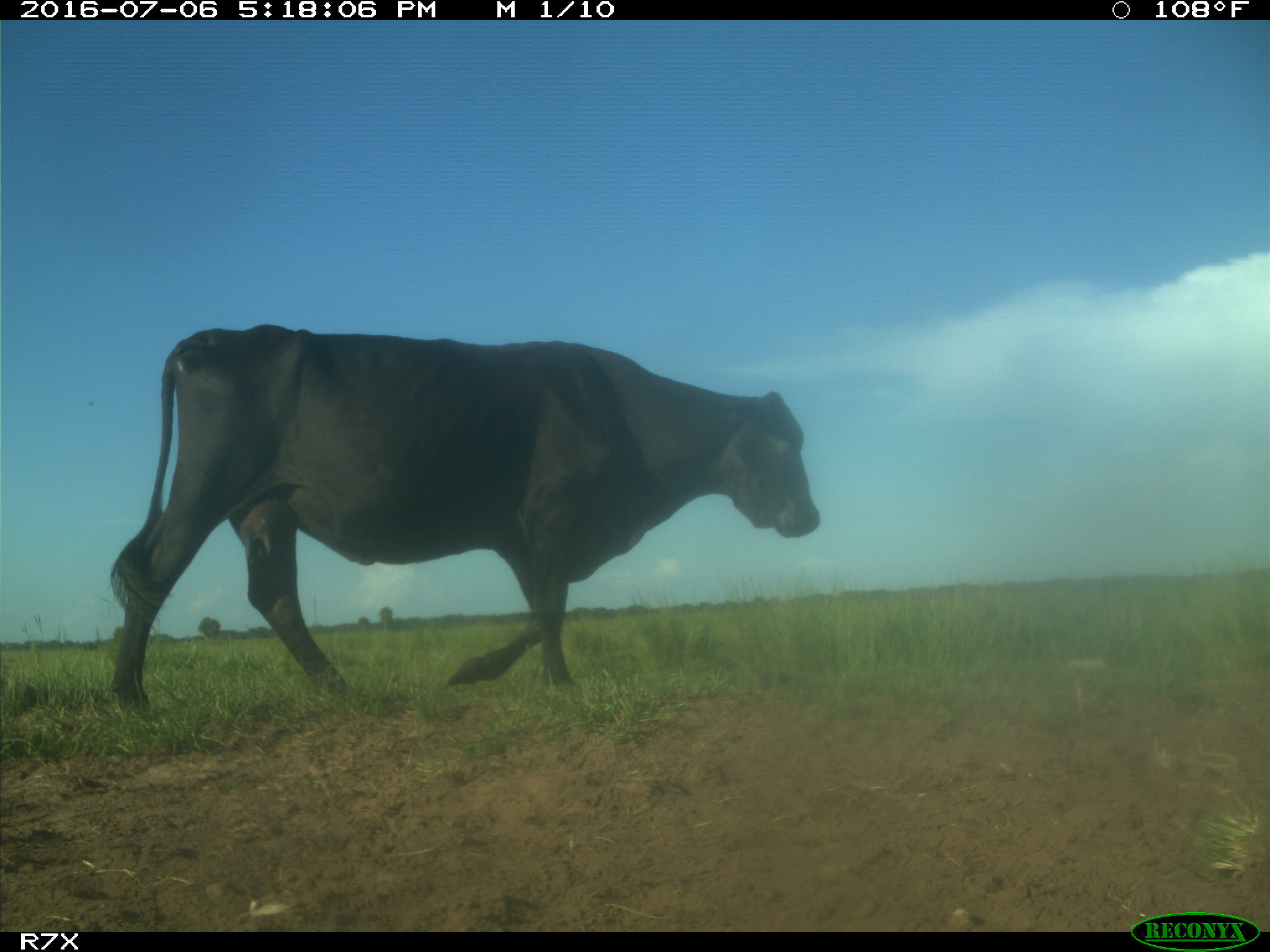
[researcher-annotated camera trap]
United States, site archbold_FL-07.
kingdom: Animalia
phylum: Chordata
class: Mammalia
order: Artiodactyla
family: Bovidae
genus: Bos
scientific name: Bos taurus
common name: domestic cow